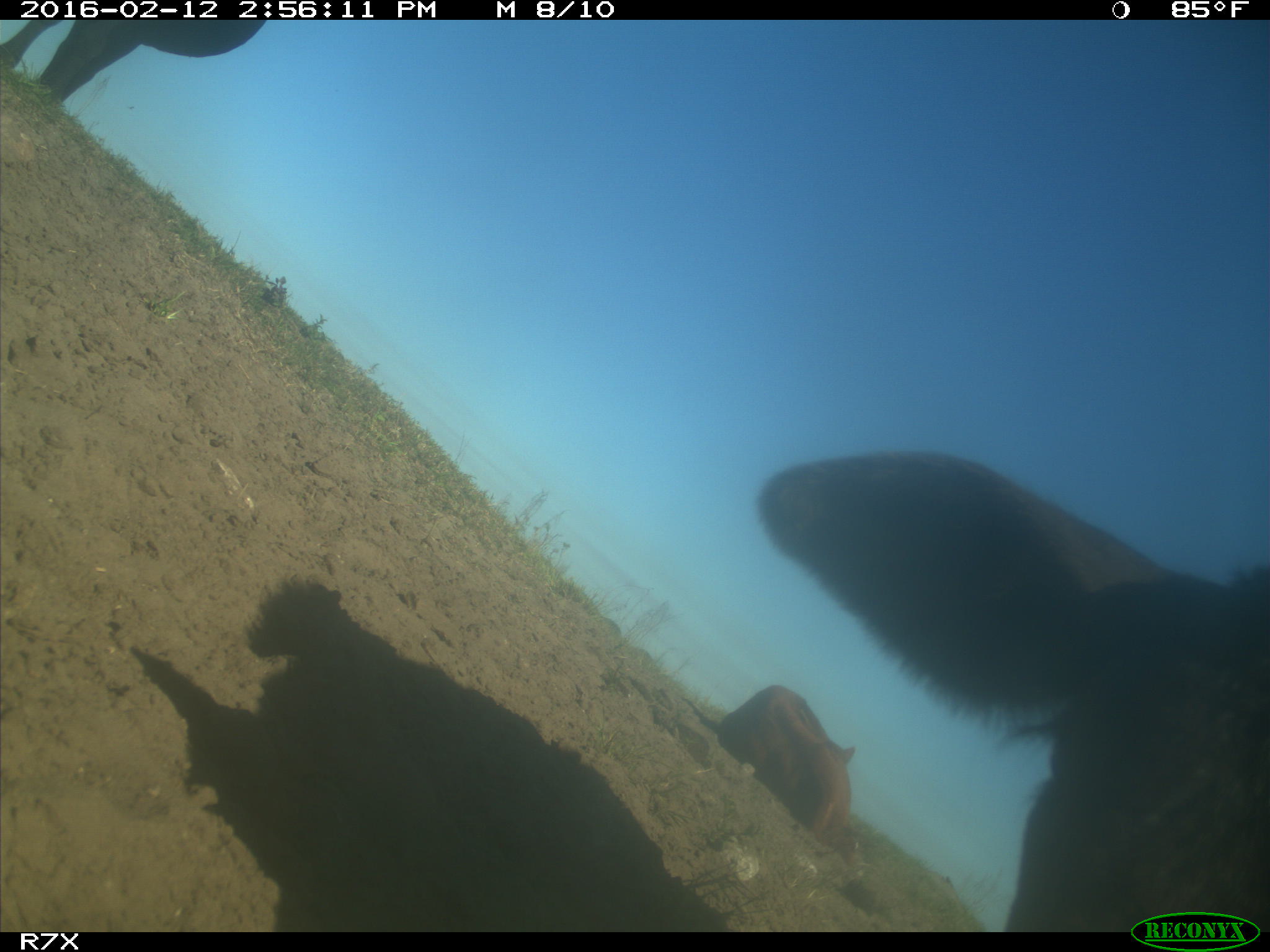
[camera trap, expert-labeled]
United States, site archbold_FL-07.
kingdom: Animalia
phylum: Chordata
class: Mammalia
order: Artiodactyla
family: Bovidae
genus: Bos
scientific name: Bos taurus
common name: domestic cow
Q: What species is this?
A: Bos taurus (domestic cow).